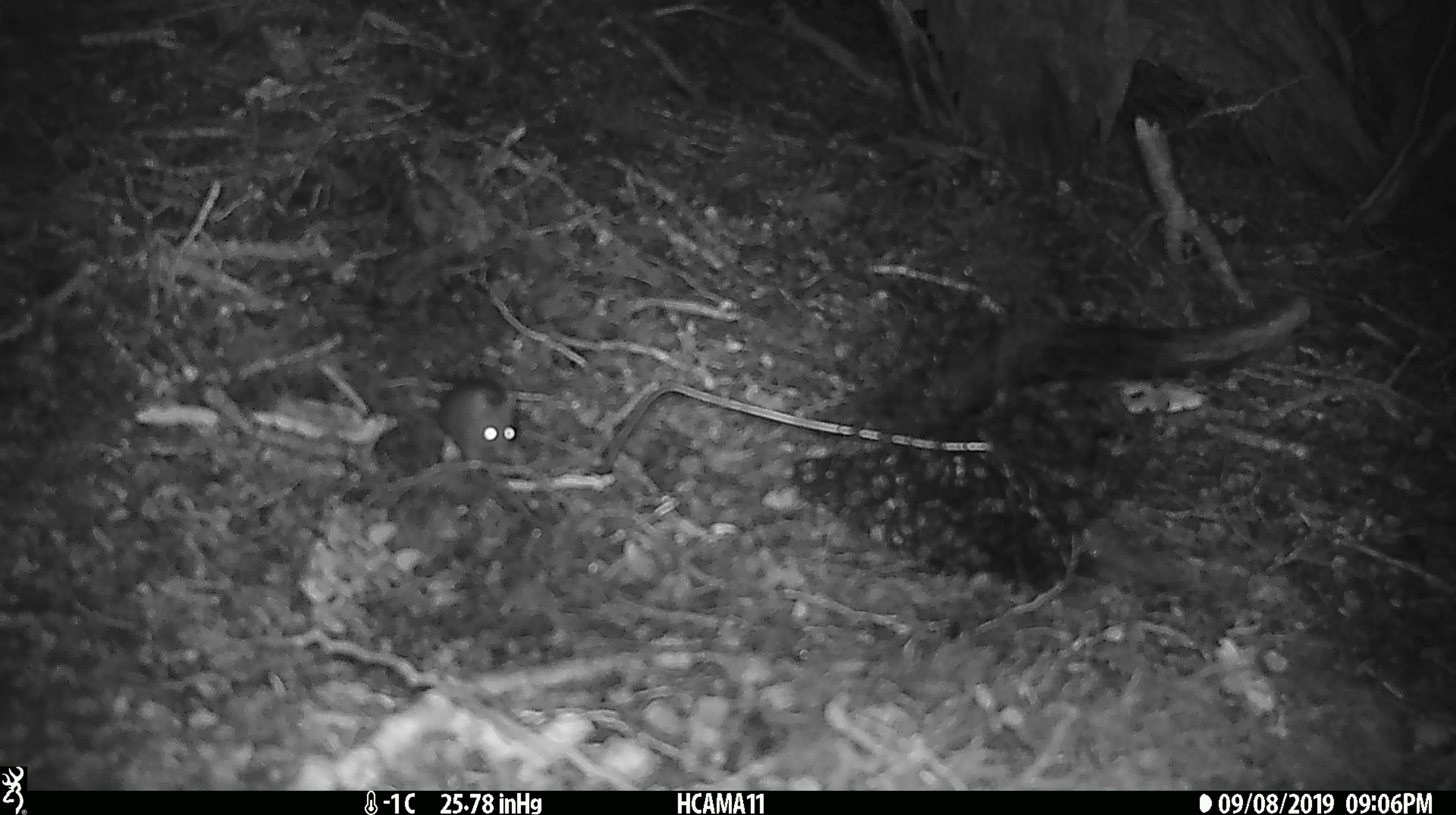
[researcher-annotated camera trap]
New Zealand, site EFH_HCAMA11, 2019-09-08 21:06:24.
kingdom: Animalia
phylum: Chordata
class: Mammalia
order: Rodentia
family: Muridae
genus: Mus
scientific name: Mus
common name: mouse